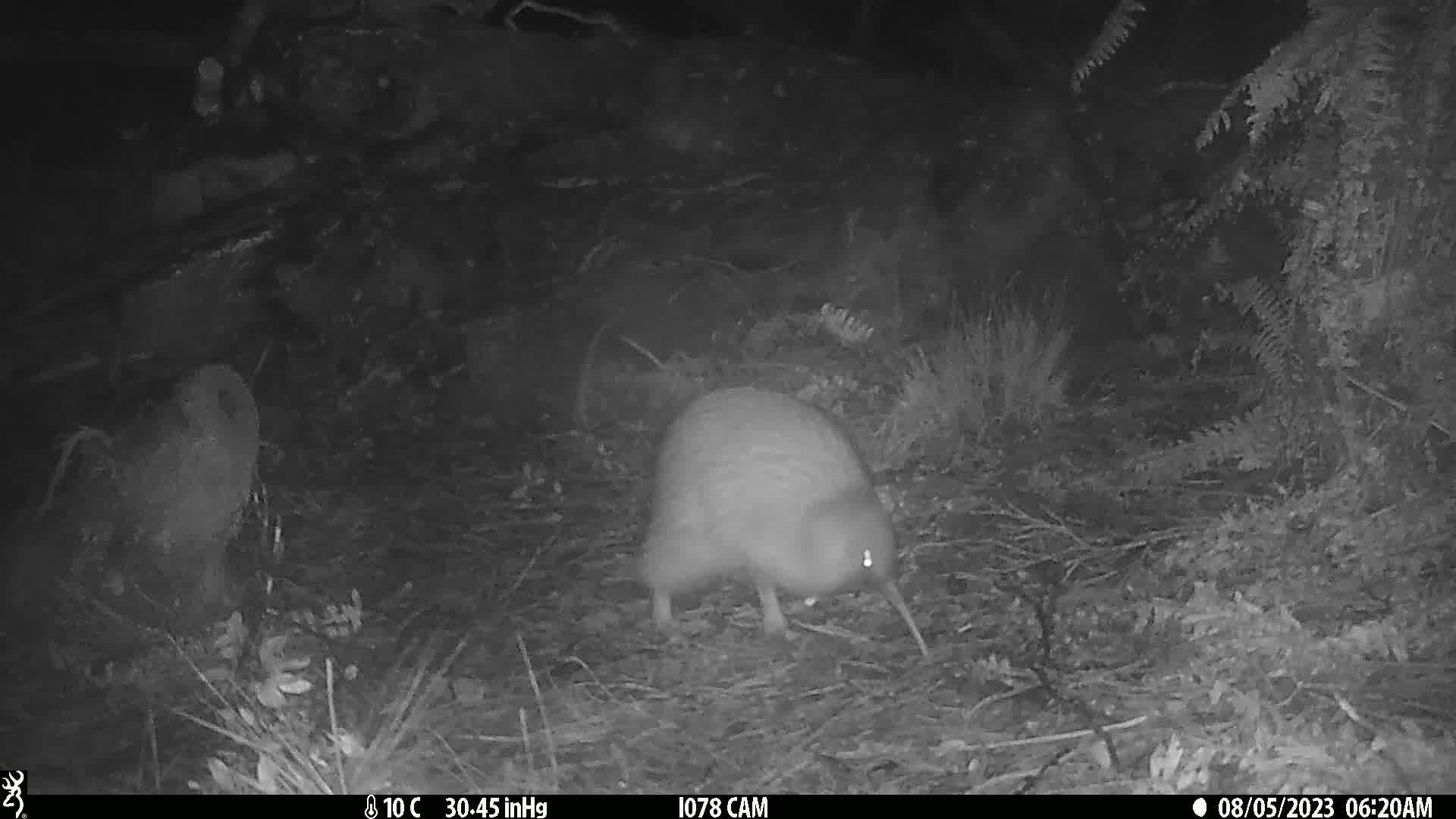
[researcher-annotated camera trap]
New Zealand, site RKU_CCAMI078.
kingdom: Animalia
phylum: Chordata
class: Aves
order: Apterygiformes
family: Apterygidae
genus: Apteryx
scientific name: Apteryx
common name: kiwi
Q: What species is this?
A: Kiwi (Apteryx).